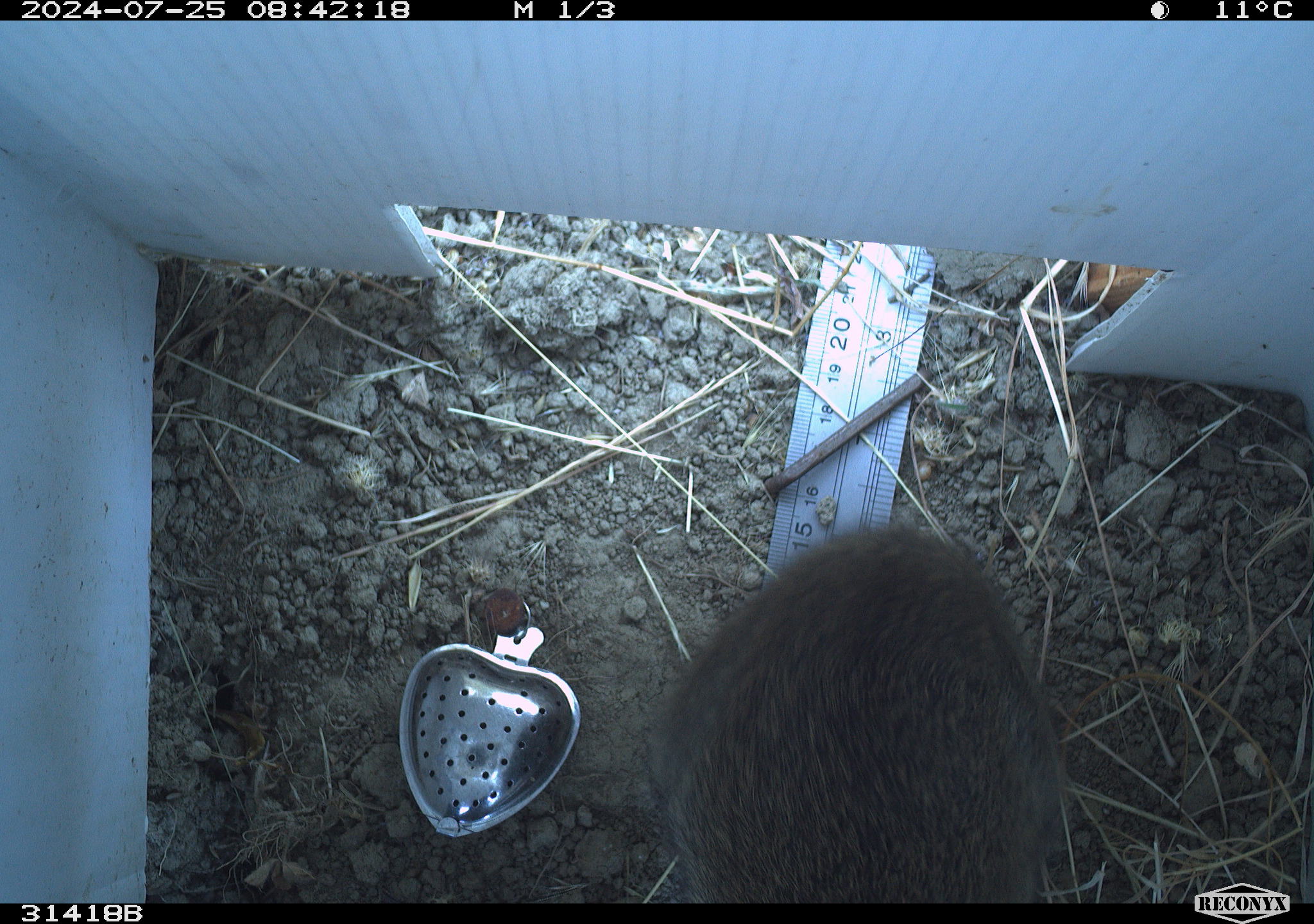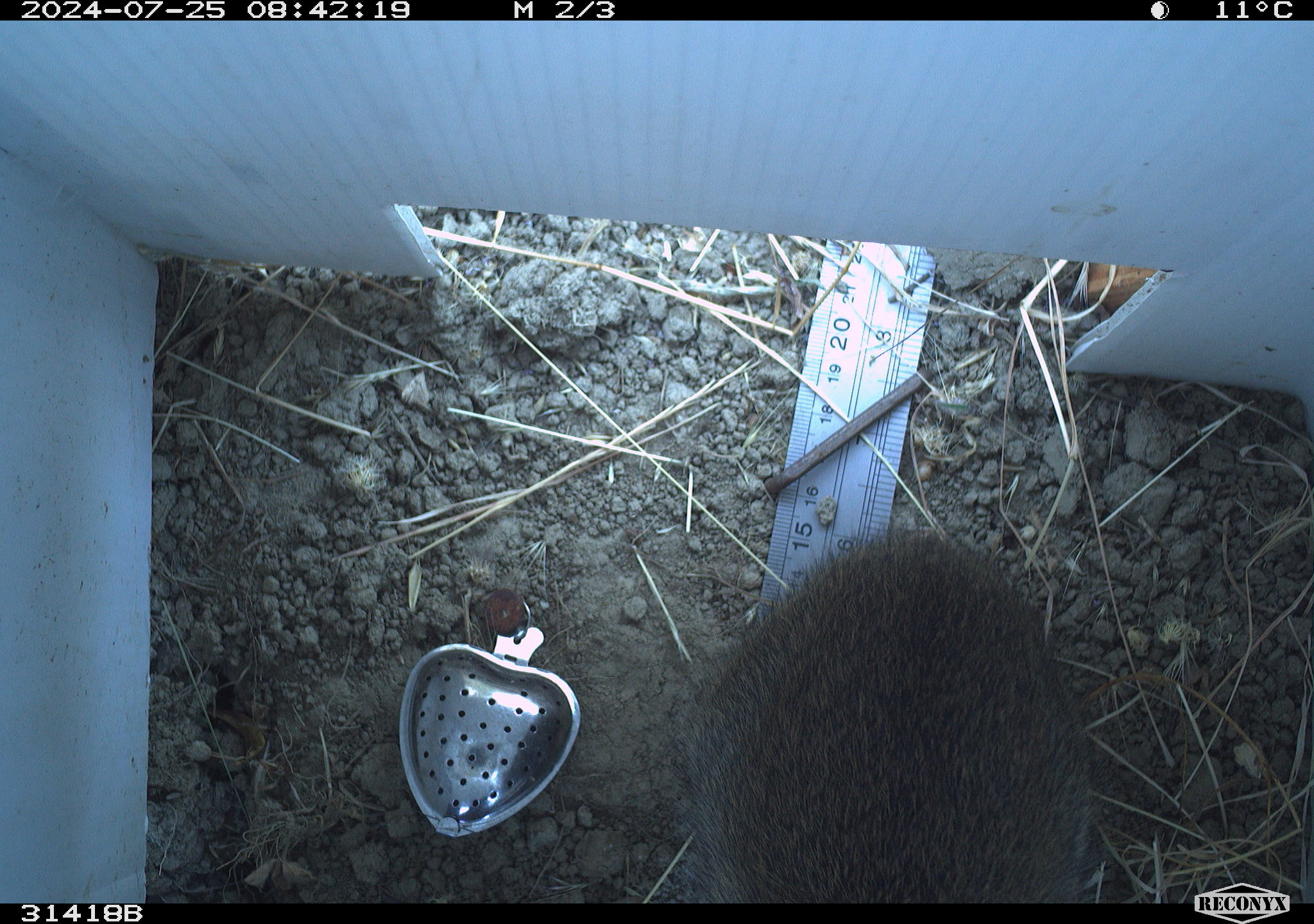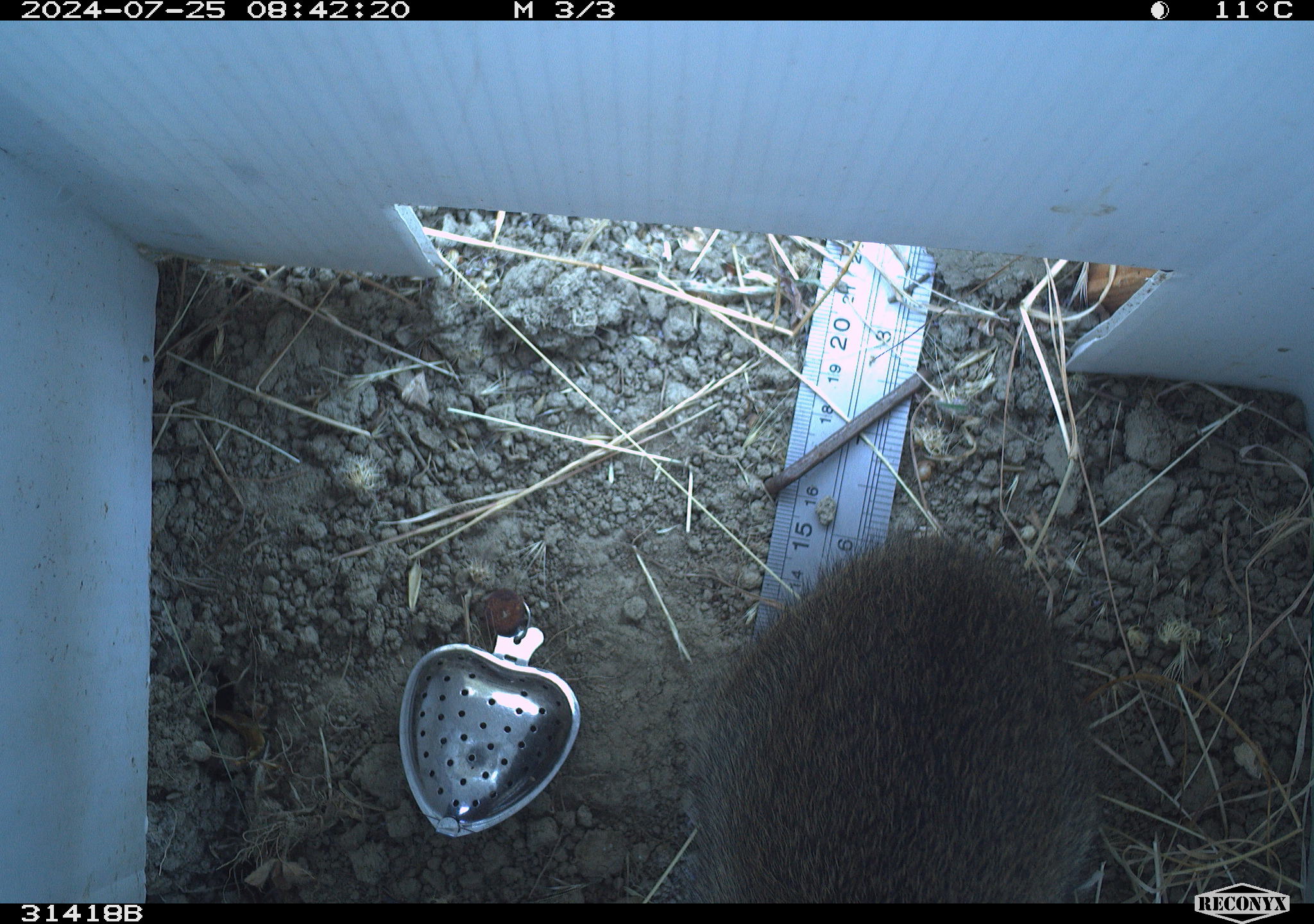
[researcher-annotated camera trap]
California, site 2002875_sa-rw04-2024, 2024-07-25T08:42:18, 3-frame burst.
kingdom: Animalia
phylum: Chordata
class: Mammalia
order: Lagomorpha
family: Leporidae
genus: Sylvilagus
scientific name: Sylvilagus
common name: cottontail rabbits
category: sylvilagus species